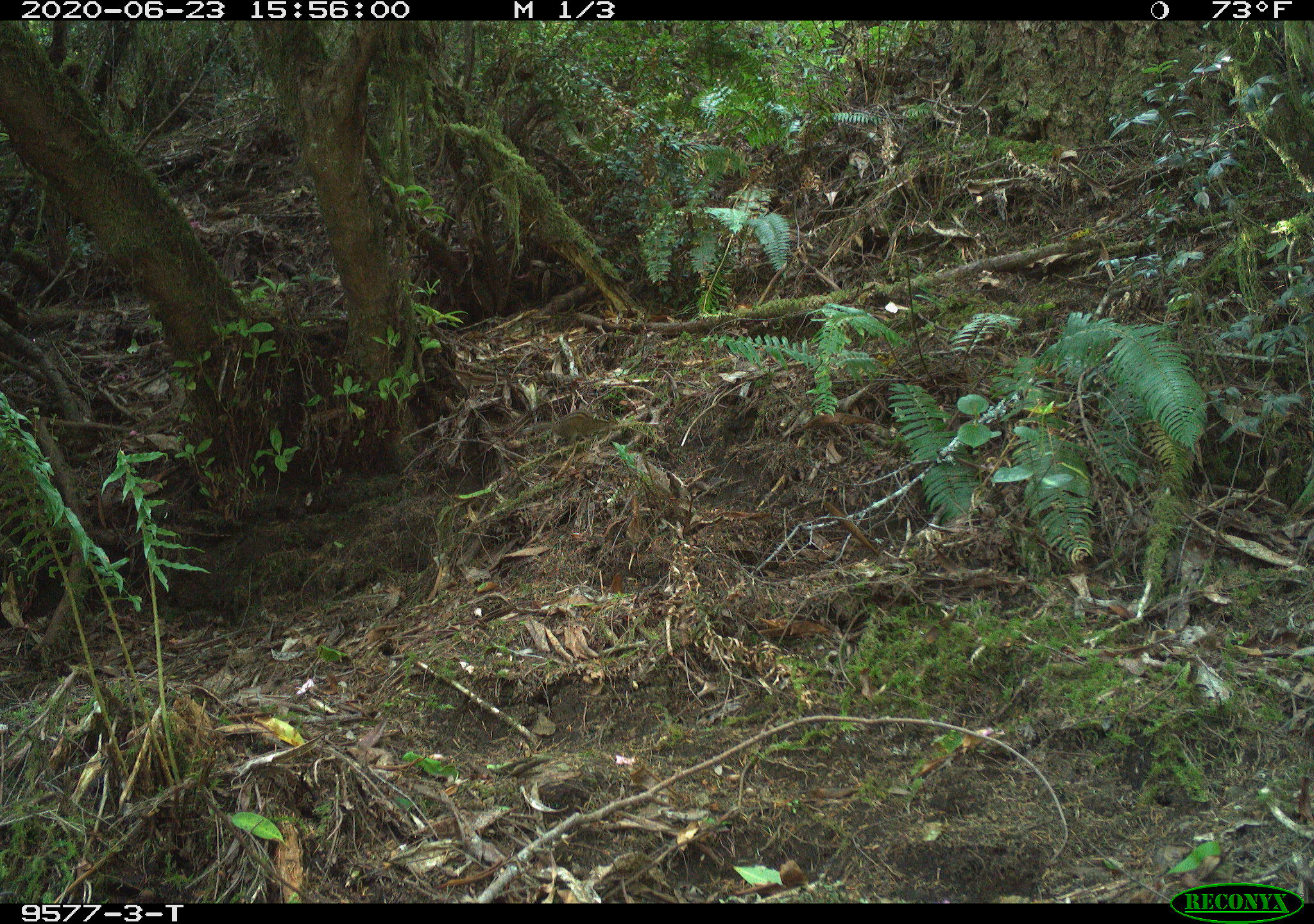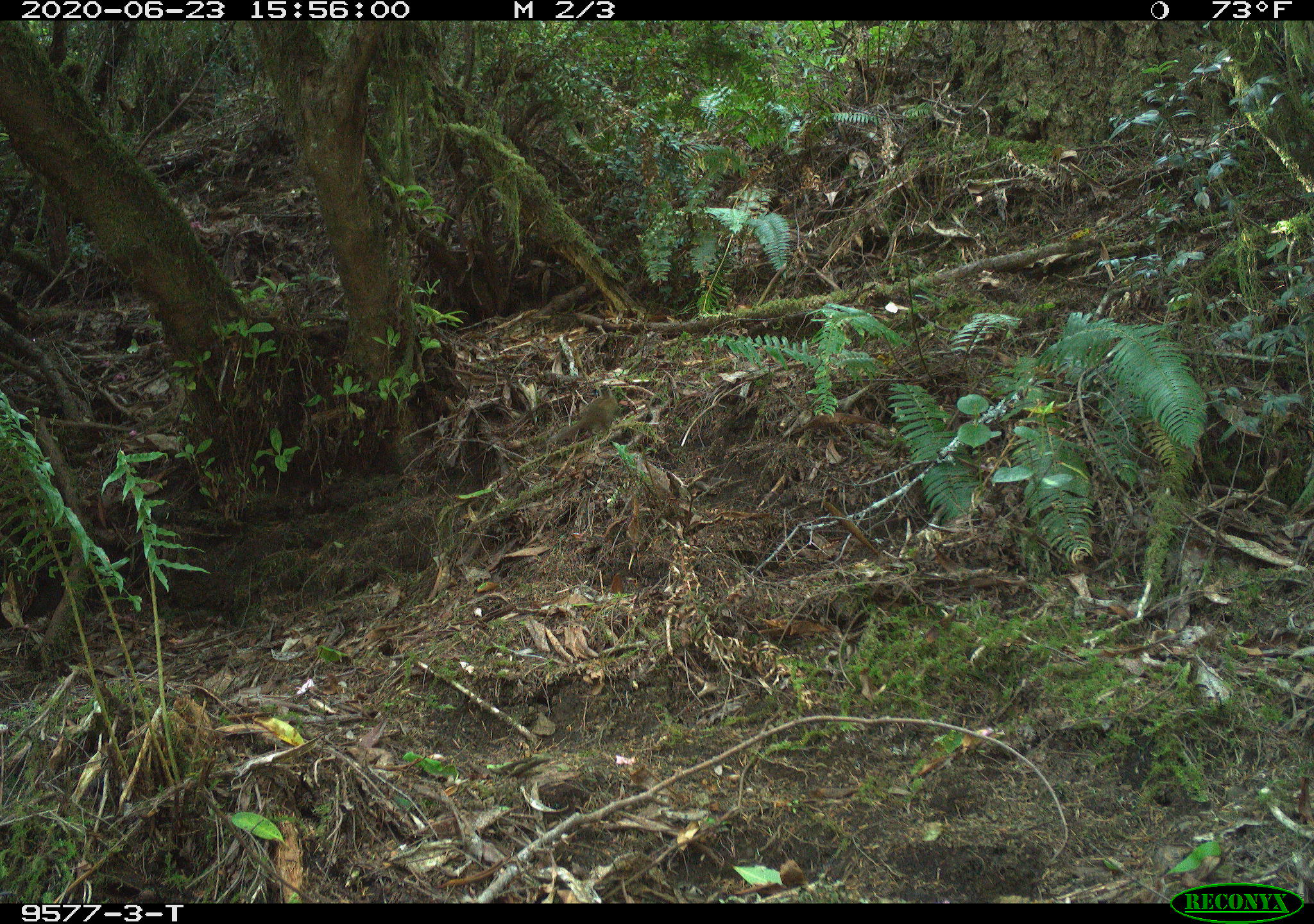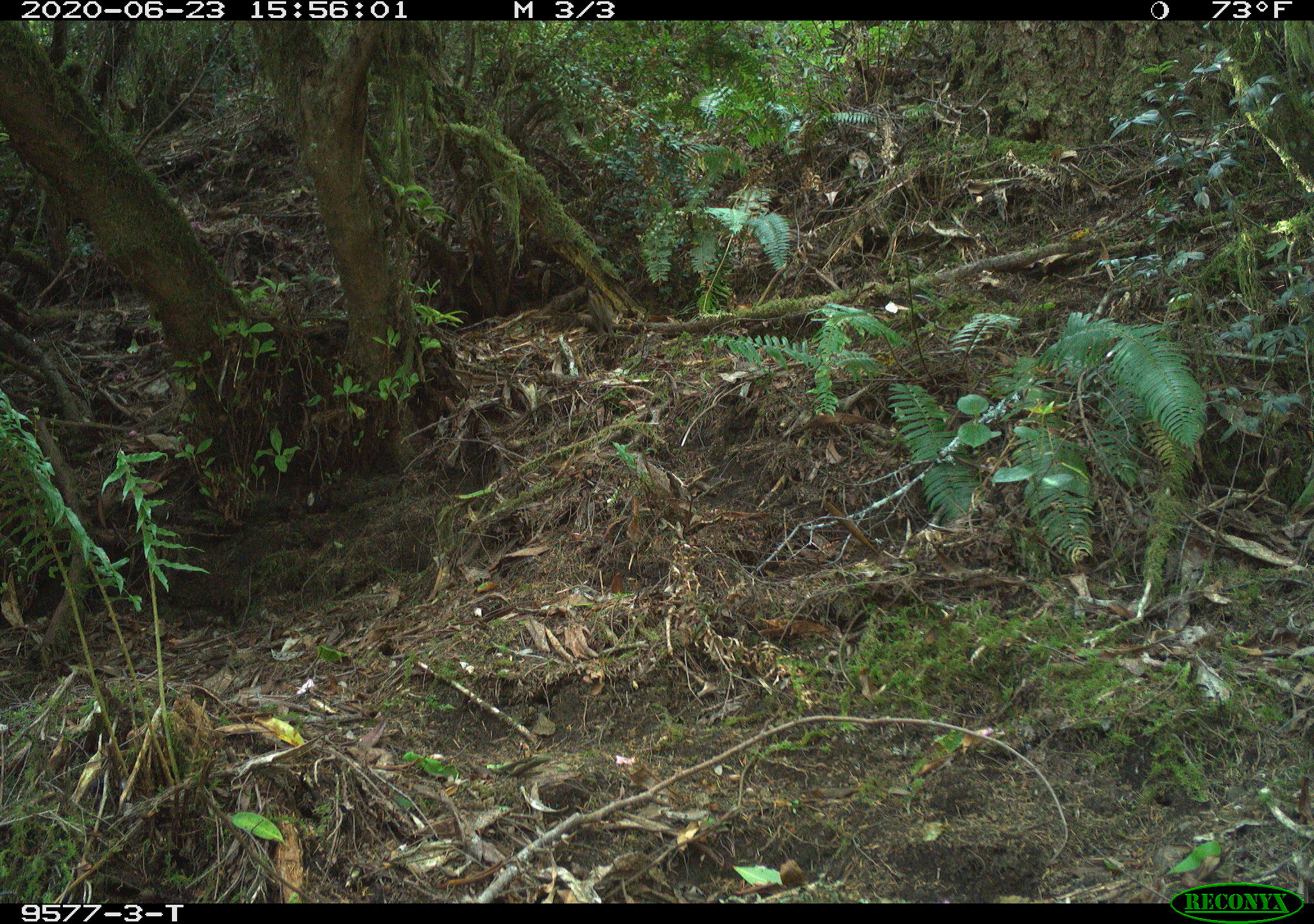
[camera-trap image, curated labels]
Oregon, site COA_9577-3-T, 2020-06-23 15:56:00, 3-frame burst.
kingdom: Animalia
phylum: Chordata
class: Mammalia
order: Rodentia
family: Sciuridae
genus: Neotamias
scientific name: Neotamias townsendii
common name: townsend's chipmunk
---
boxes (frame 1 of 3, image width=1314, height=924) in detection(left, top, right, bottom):
townsend's chipmunk: detection(519, 402, 619, 449)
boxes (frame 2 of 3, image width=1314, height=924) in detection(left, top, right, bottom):
townsend's chipmunk: detection(543, 382, 617, 445)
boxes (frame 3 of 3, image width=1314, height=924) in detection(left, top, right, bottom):
townsend's chipmunk: detection(584, 287, 618, 339)